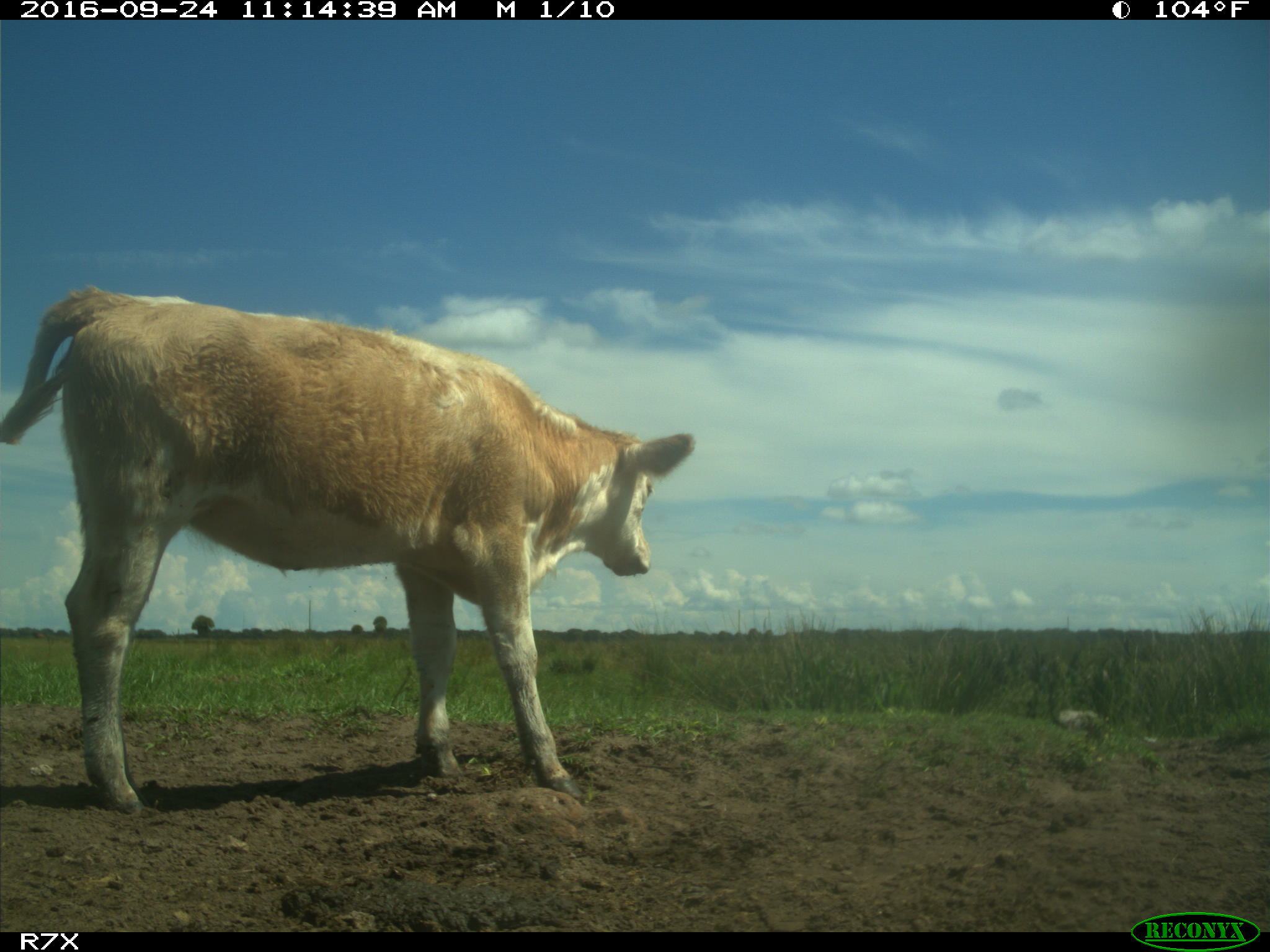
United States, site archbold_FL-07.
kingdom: Animalia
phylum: Chordata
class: Mammalia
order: Artiodactyla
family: Bovidae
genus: Bos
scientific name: Bos taurus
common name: domestic cow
Bos taurus (domestic cow).